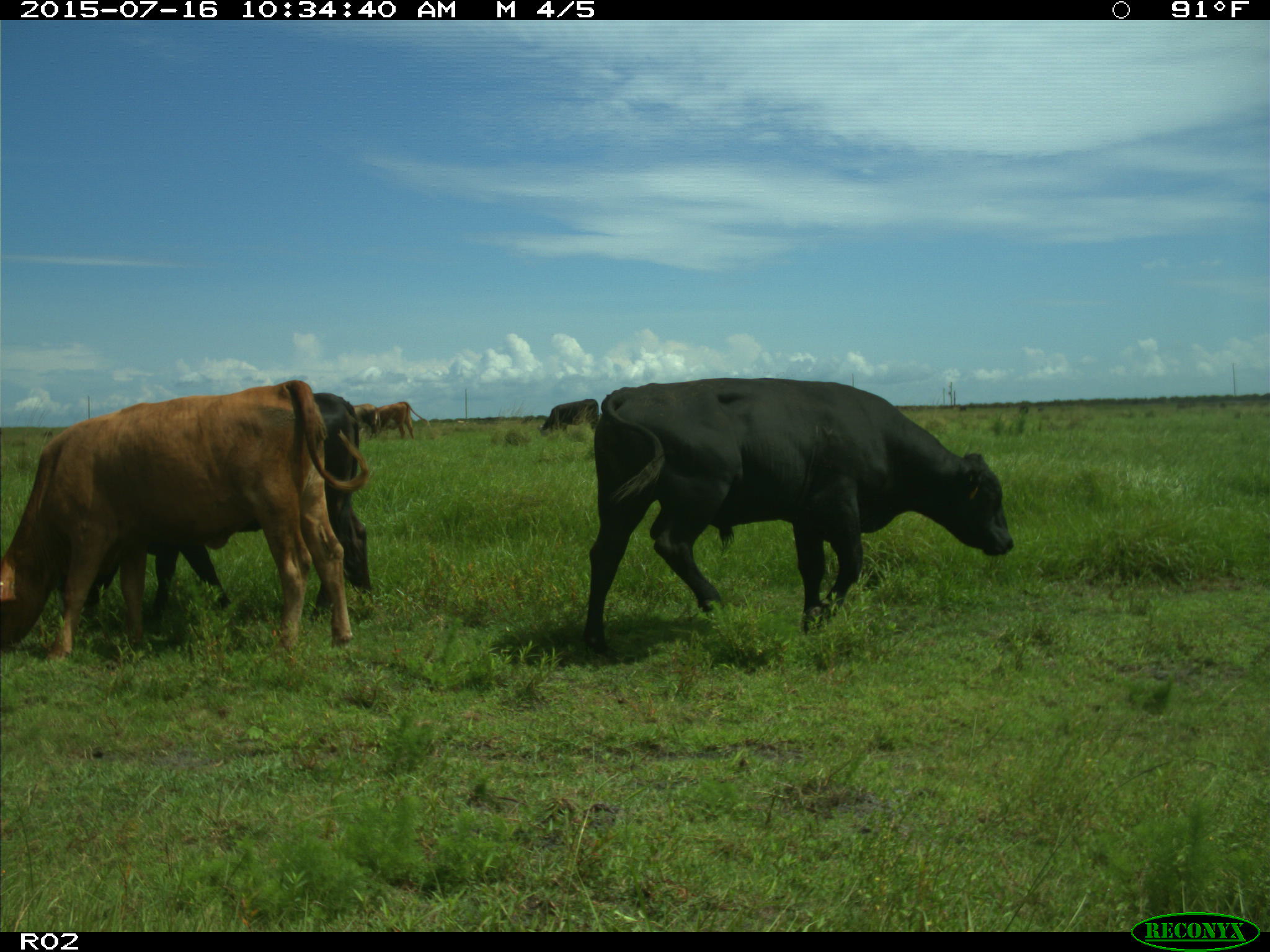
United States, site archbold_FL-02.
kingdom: Animalia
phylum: Chordata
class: Mammalia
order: Artiodactyla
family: Bovidae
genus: Bos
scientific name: Bos taurus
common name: domestic cow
Bos taurus (domestic cow).